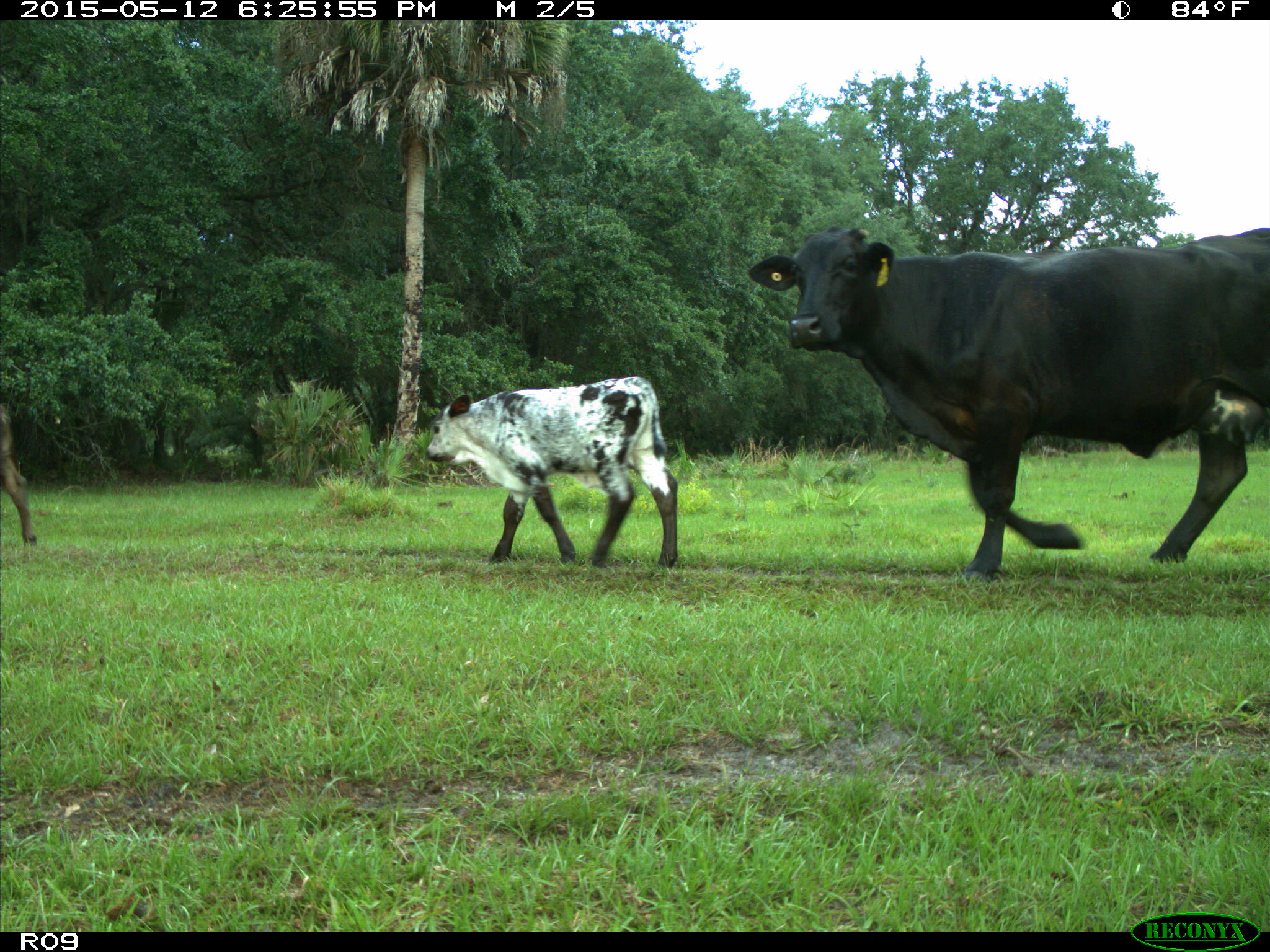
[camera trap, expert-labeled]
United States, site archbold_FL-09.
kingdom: Animalia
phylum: Chordata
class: Mammalia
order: Artiodactyla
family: Bovidae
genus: Bos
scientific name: Bos taurus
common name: domestic cow